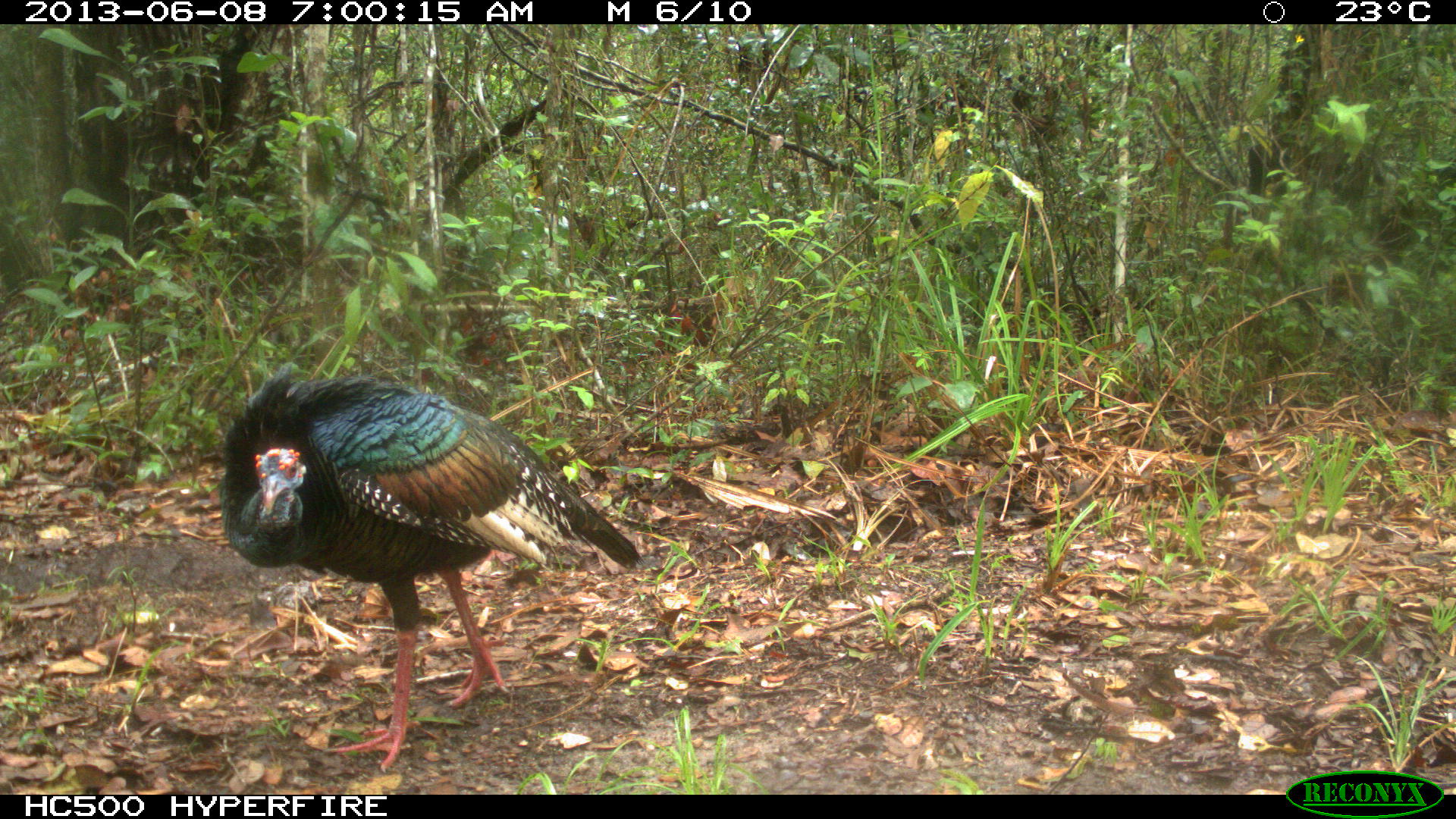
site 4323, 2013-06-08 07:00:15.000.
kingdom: Animalia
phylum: Chordata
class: Aves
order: Galliformes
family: Phasianidae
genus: Meleagris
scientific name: Meleagris ocellata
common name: ocellated turkey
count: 1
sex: male